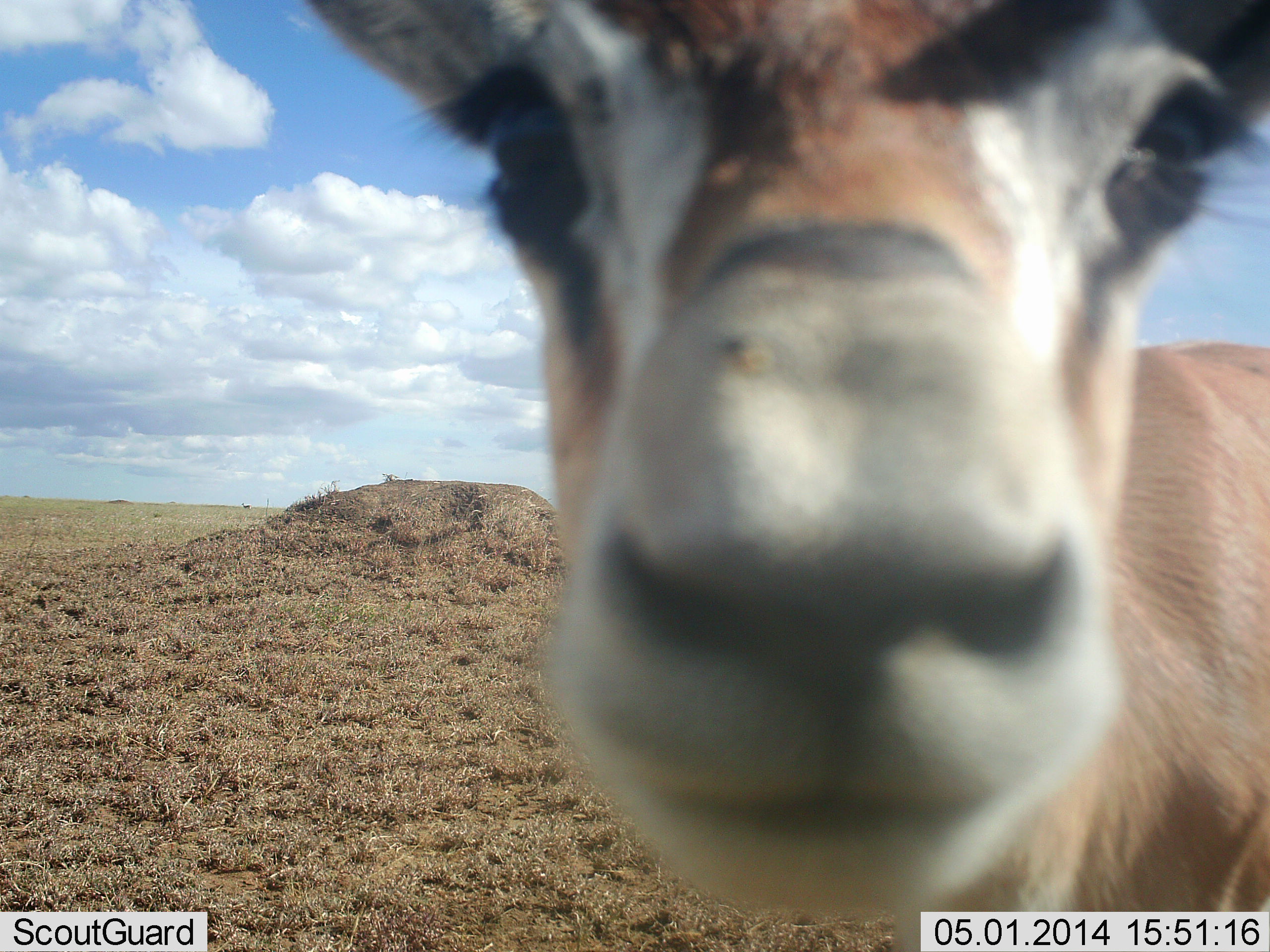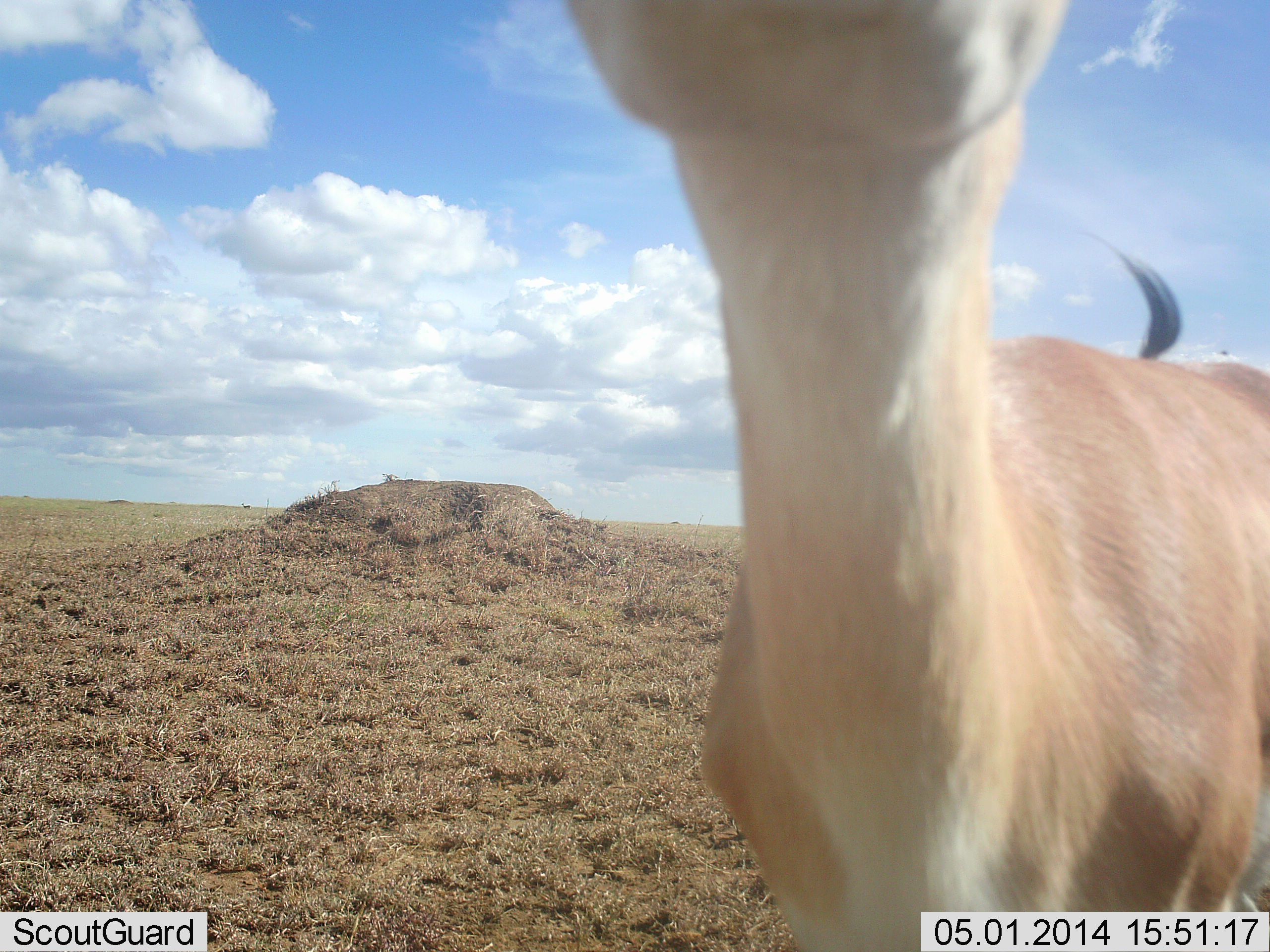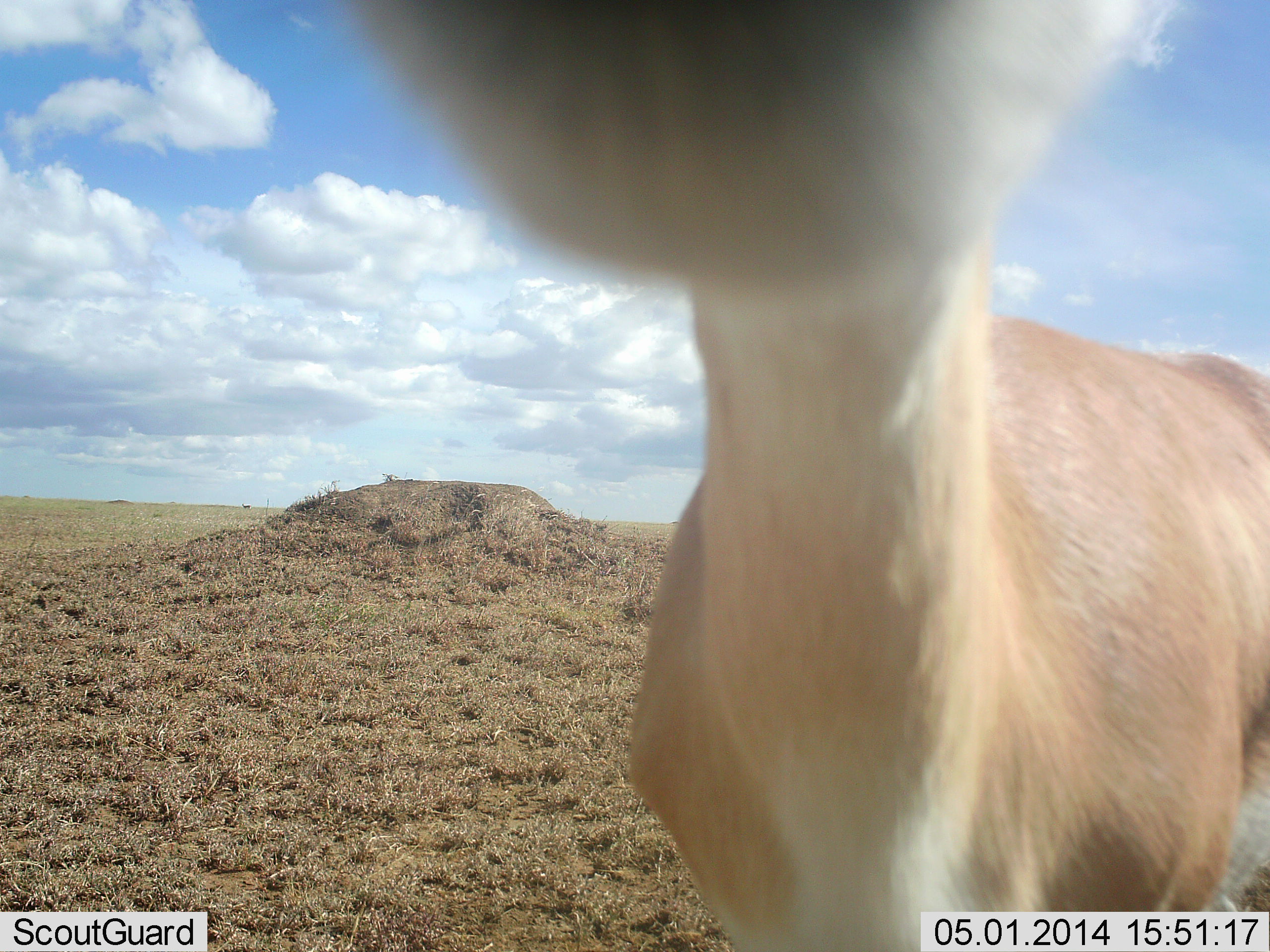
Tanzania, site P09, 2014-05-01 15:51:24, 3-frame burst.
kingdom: Animalia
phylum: Chordata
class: Mammalia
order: Artiodactyla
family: Bovidae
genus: Nanger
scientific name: Nanger granti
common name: grant's gazelle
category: gazellegrants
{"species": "gazellegrants (grant's gazelle) (Nanger granti)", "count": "1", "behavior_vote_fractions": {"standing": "70%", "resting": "0%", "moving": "10%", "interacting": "20%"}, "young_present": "0%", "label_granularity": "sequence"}